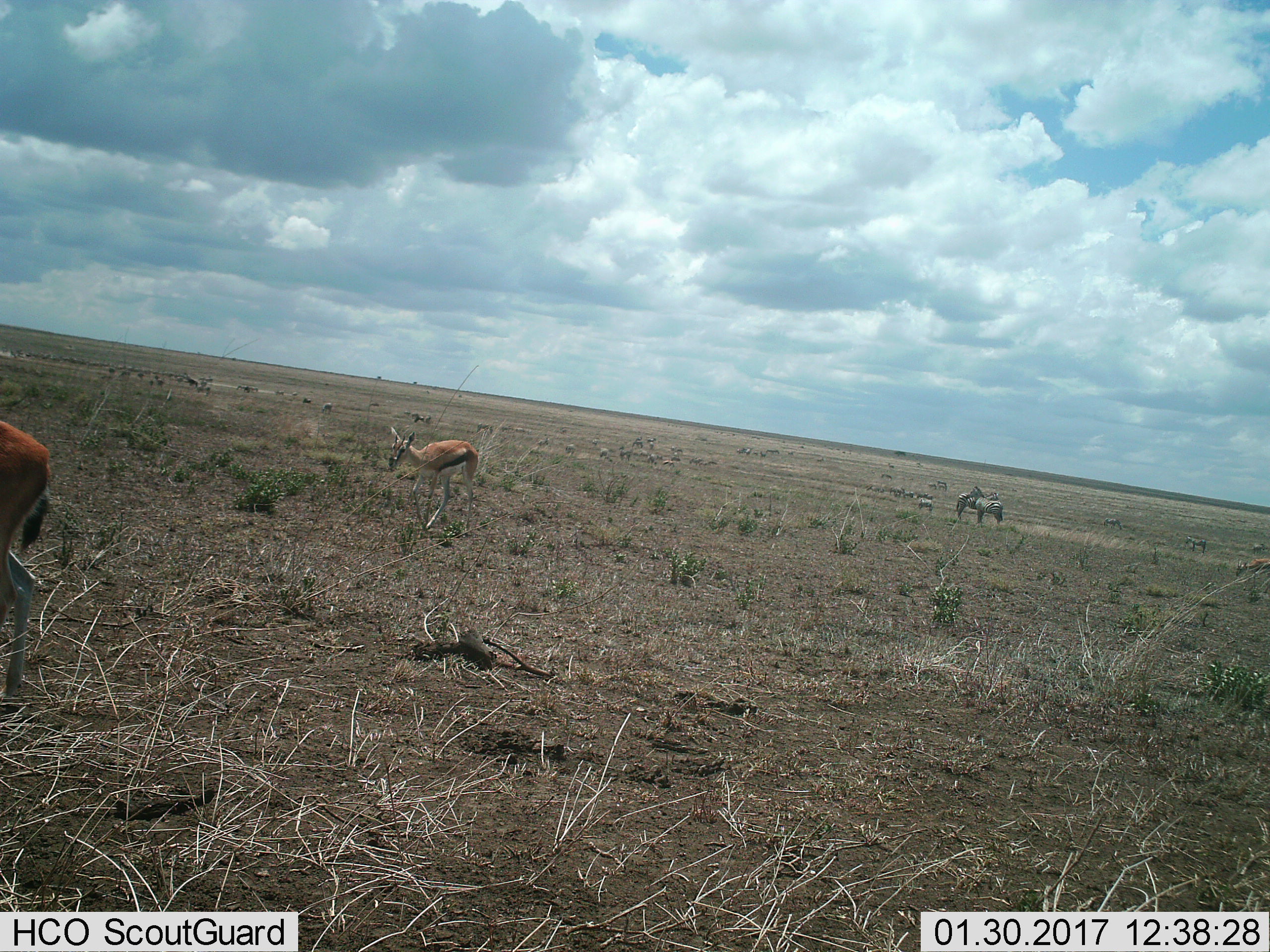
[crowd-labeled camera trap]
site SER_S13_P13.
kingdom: Animalia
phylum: Chordata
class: Mammalia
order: Artiodactyla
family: Bovidae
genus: Eudorcas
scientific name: Eudorcas thomsonii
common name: thomson's gazelle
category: gazellethomsons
Gazellethomsons (thomson's gazelle) (Eudorcas thomsonii), count 2. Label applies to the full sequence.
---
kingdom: Animalia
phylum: Chordata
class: Mammalia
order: Perissodactyla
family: Equidae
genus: Equus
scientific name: Equus quagga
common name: plains zebra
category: zebraplains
Zebraplains (plains zebra) (Equus quagga), count 7. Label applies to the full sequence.